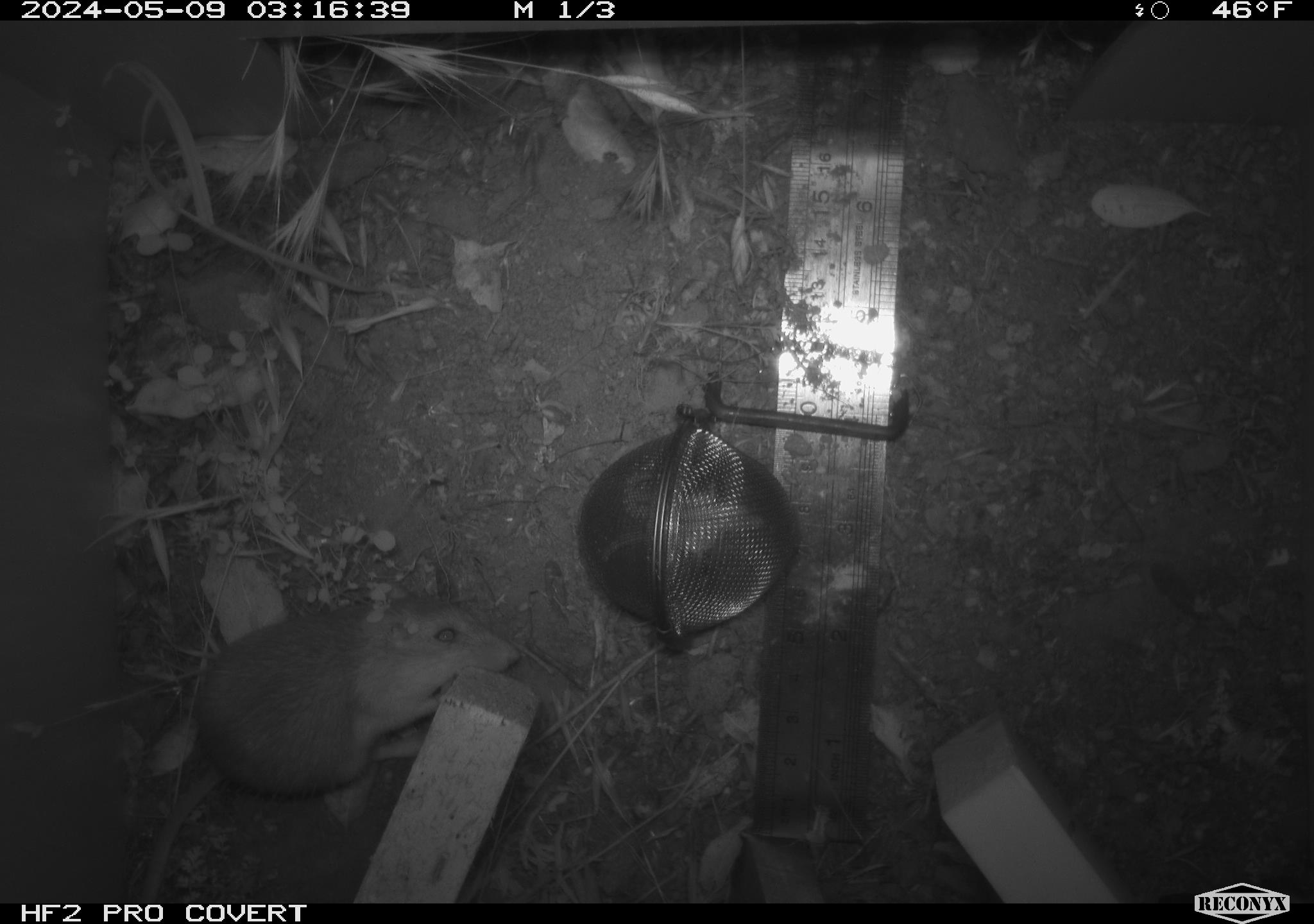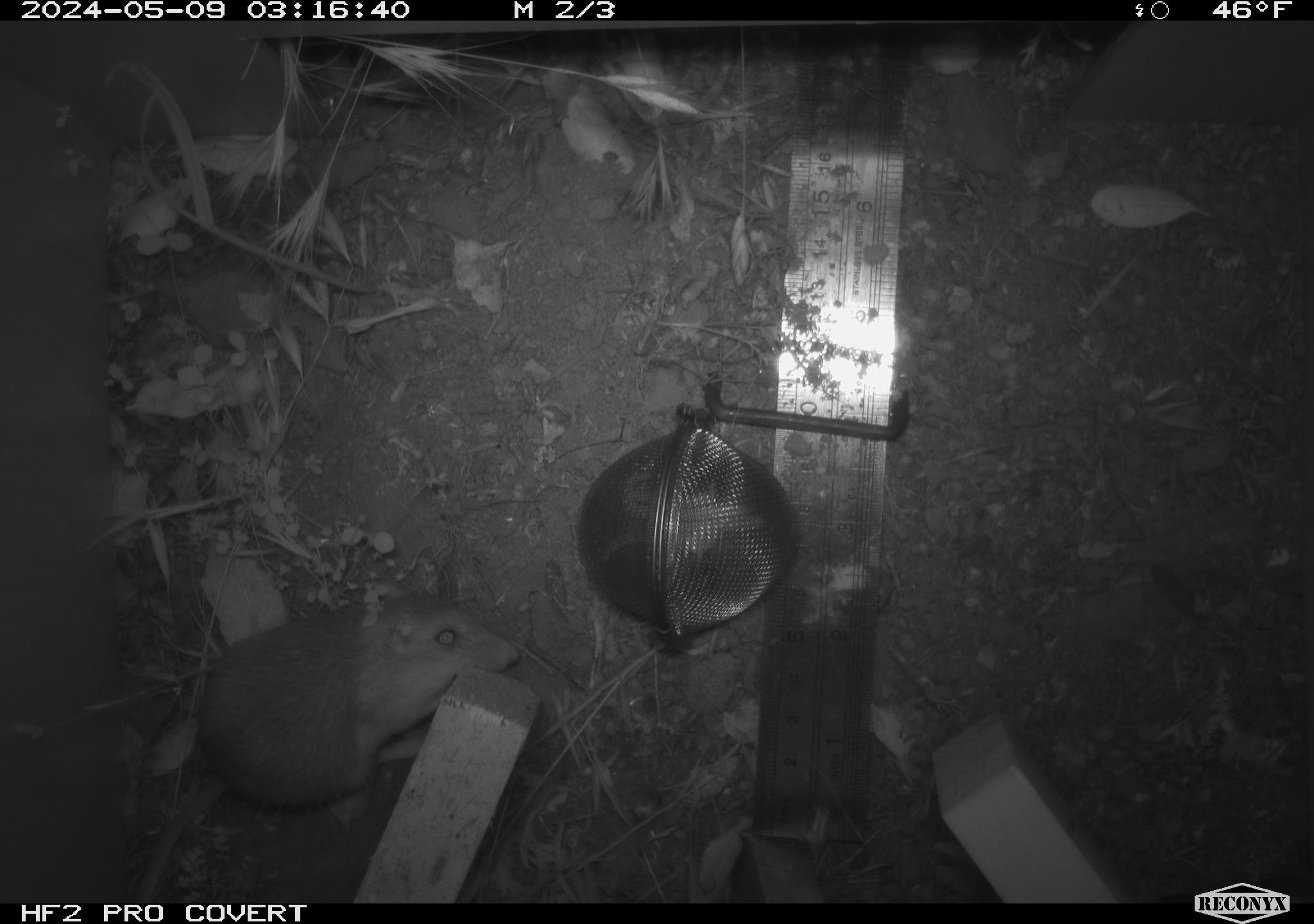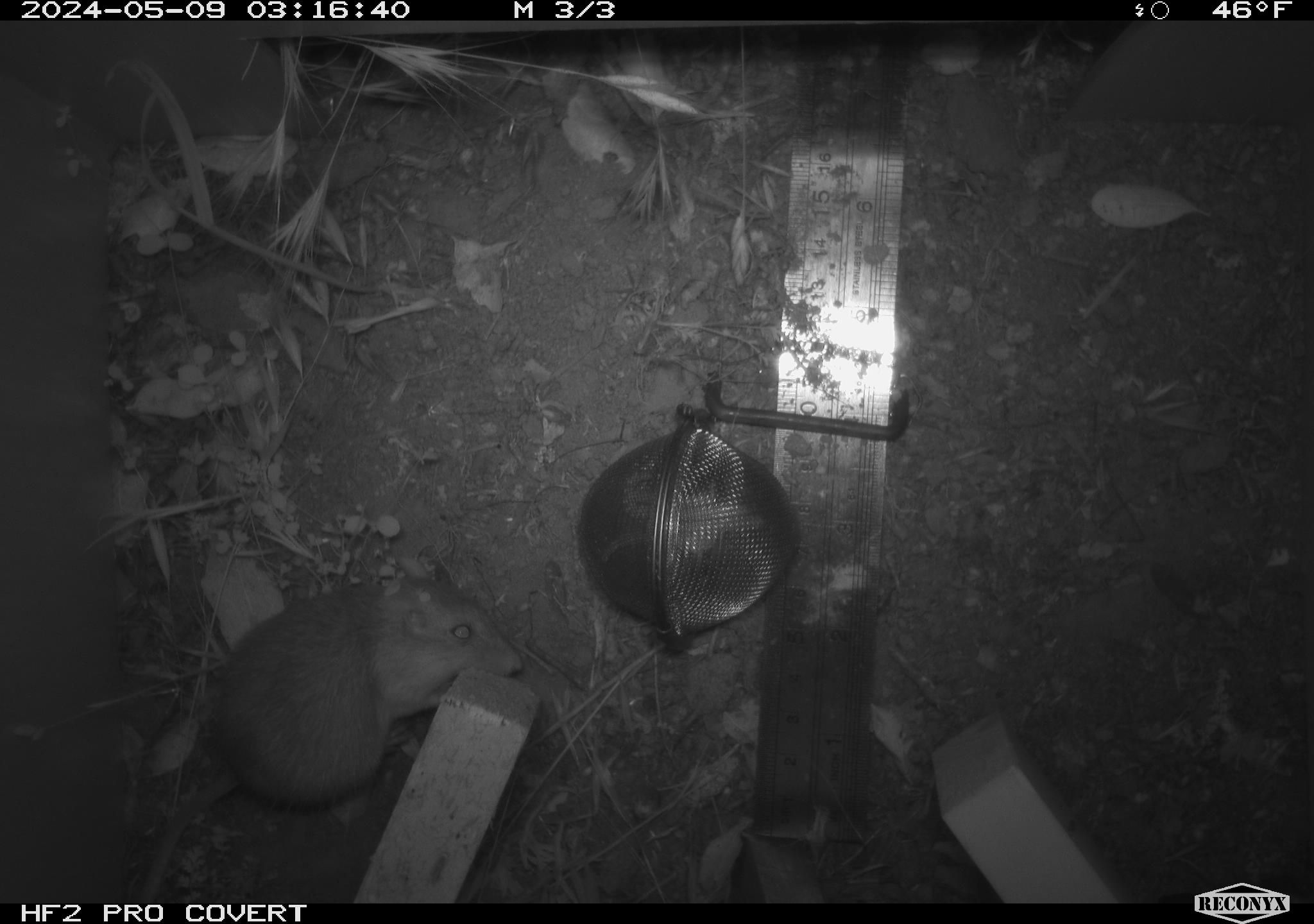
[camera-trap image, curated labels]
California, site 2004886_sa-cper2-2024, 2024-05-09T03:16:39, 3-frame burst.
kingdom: Animalia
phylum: Chordata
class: Mammalia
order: Rodentia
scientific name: Rodentia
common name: rodent